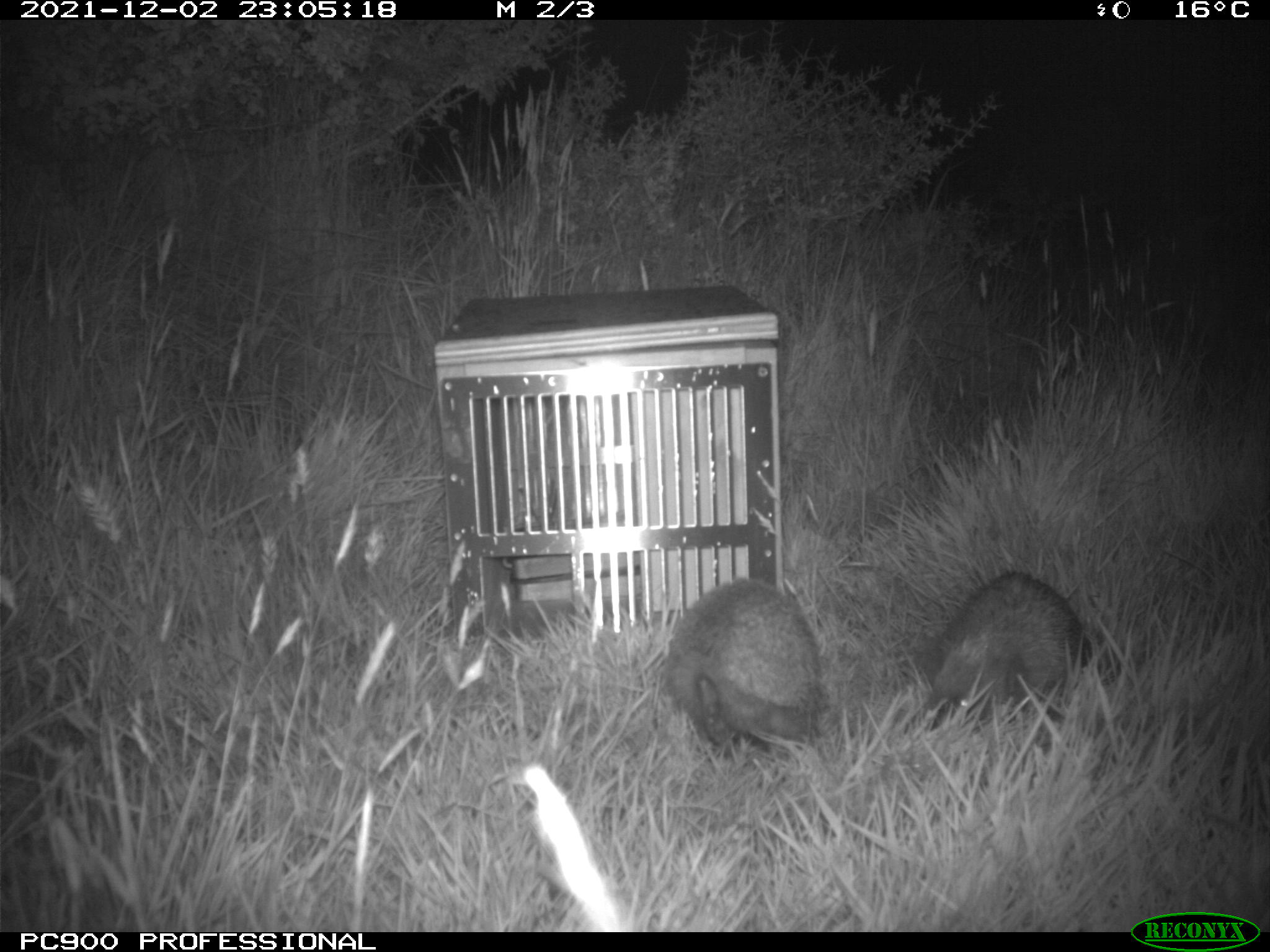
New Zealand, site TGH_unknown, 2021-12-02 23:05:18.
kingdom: Animalia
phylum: Chordata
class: Mammalia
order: Eulipotyphla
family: Erinaceidae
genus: Erinaceus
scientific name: Erinaceus europaeus europaeus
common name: european hedgehog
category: hedgehog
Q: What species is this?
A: Hedgehog (european hedgehog) (Erinaceus europaeus europaeus).